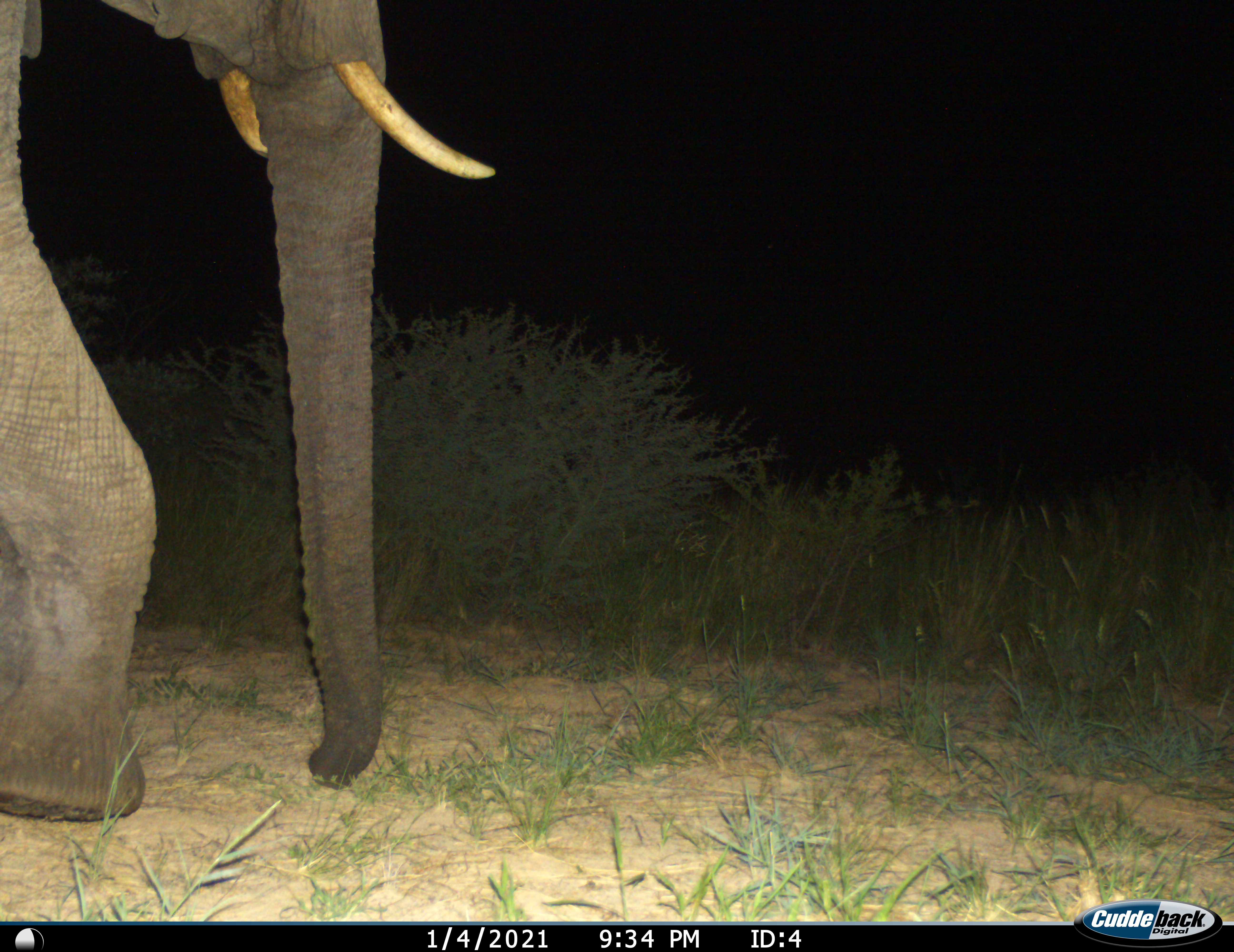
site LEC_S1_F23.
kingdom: Animalia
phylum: Chordata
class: Mammalia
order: Proboscidea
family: Elephantidae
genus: Loxodonta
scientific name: Loxodonta africana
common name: african bush elephant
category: elephant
Elephant (african bush elephant) (Loxodonta africana), count 1. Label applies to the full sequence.